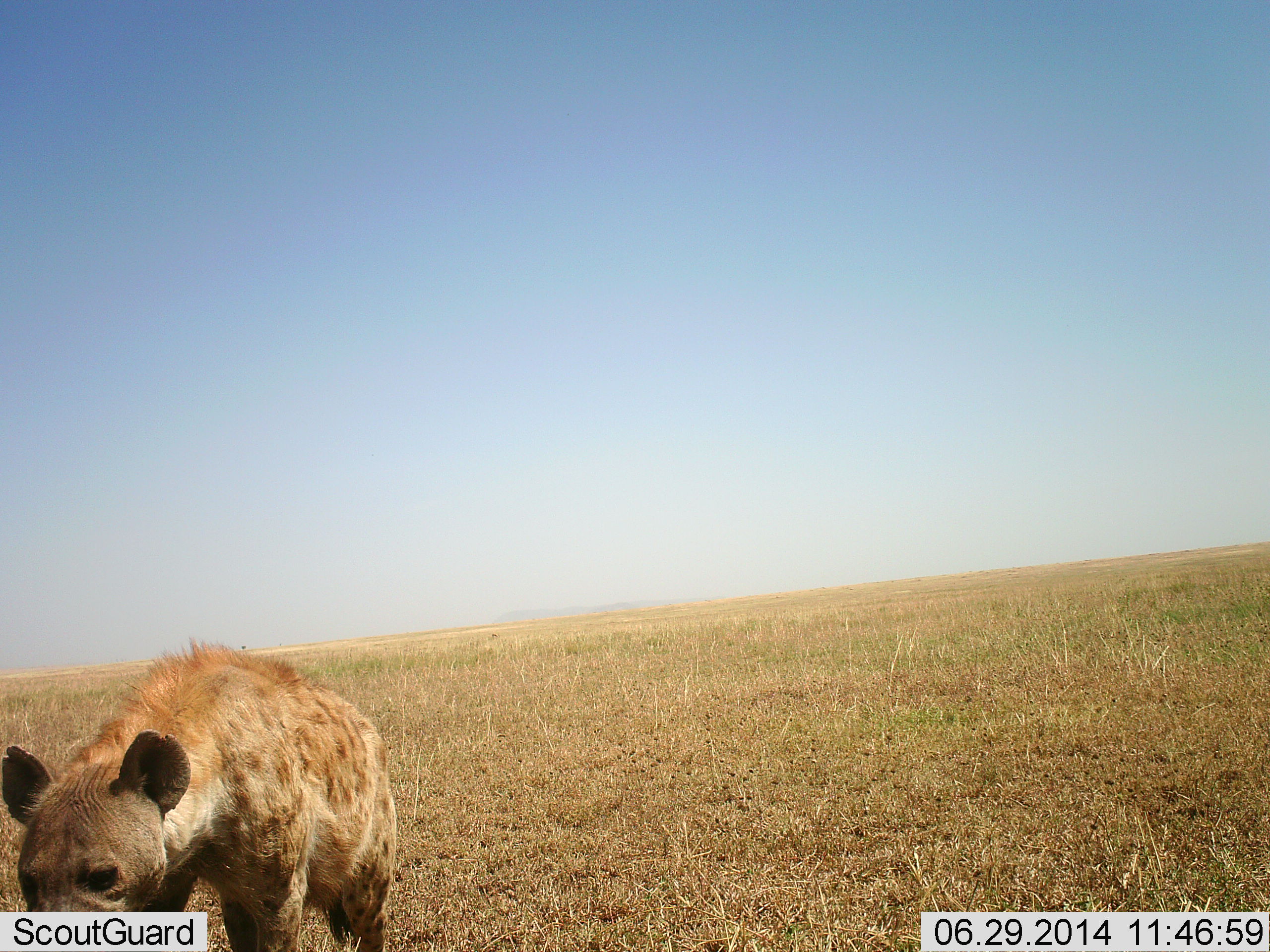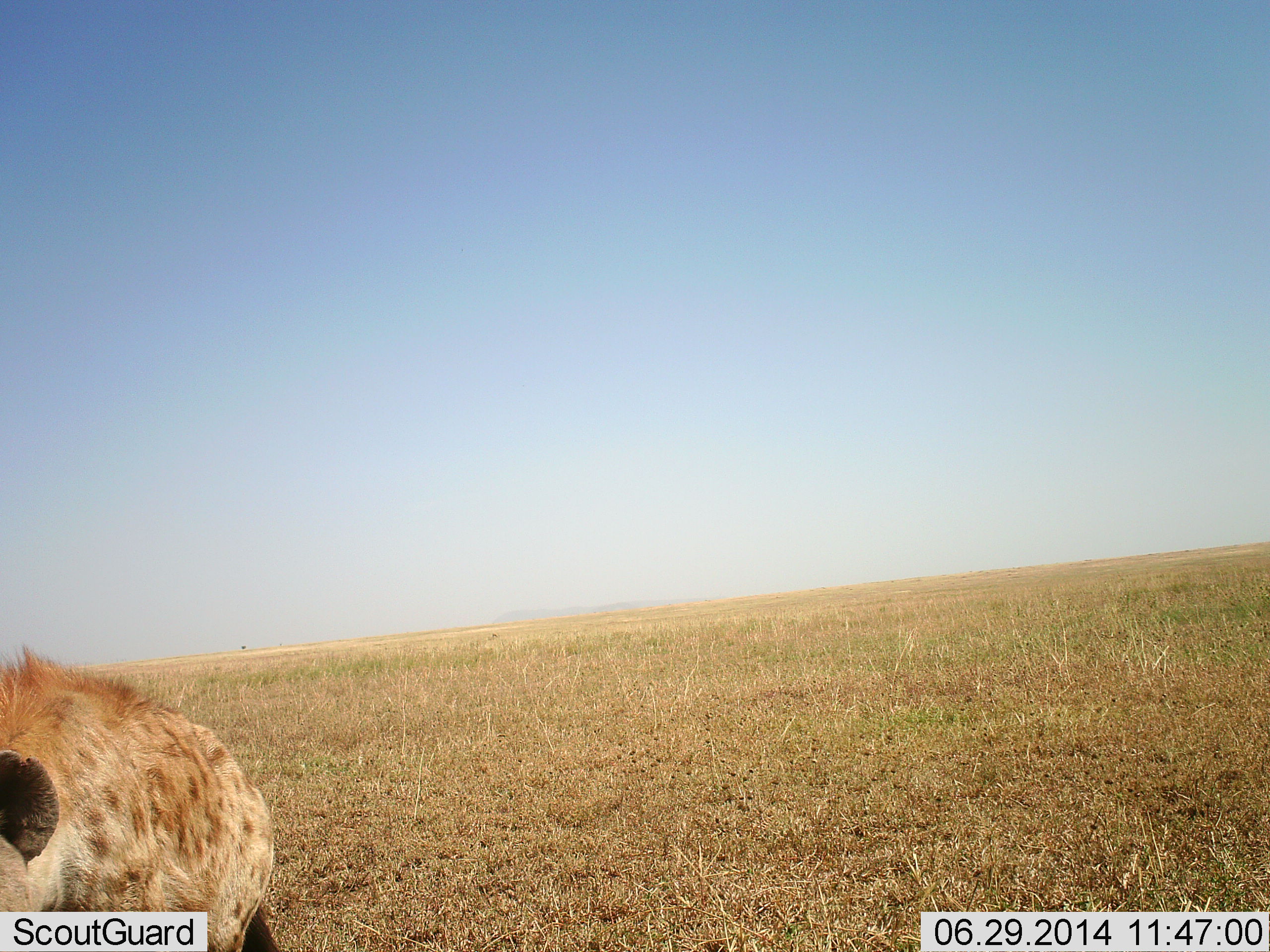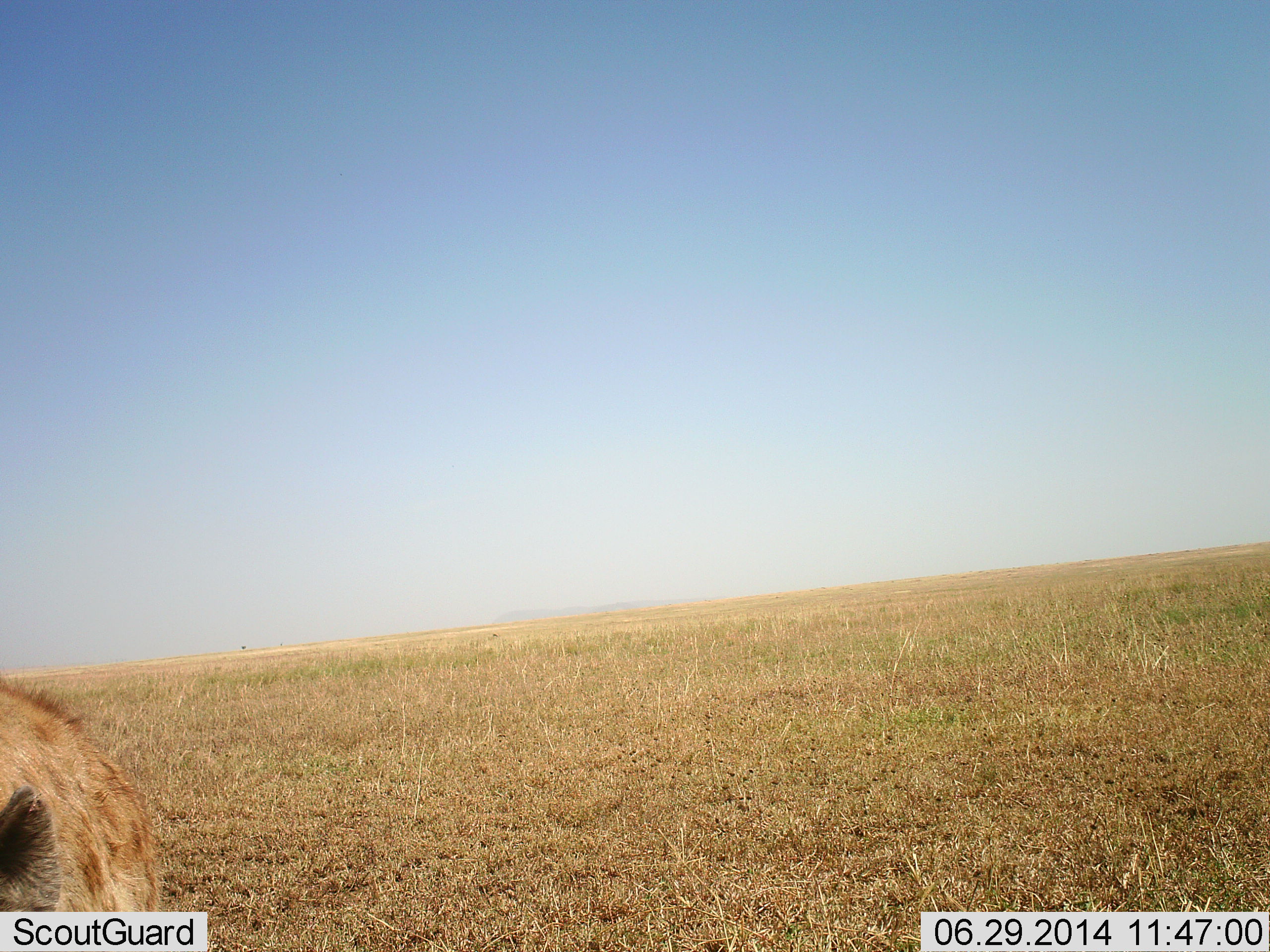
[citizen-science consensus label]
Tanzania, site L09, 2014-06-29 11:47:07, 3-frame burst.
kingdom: Animalia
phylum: Chordata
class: Mammalia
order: Carnivora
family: Hyaenidae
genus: Crocuta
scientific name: Crocuta crocuta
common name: spotted hyena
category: hyenaspotted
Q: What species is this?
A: Hyenaspotted (spotted hyena) (Crocuta crocuta).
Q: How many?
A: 1.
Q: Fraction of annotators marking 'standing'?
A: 0%.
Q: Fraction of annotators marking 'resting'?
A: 0%.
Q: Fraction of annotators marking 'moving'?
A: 100%.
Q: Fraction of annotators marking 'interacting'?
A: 10%.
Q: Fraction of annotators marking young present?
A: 0%.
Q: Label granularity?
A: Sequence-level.